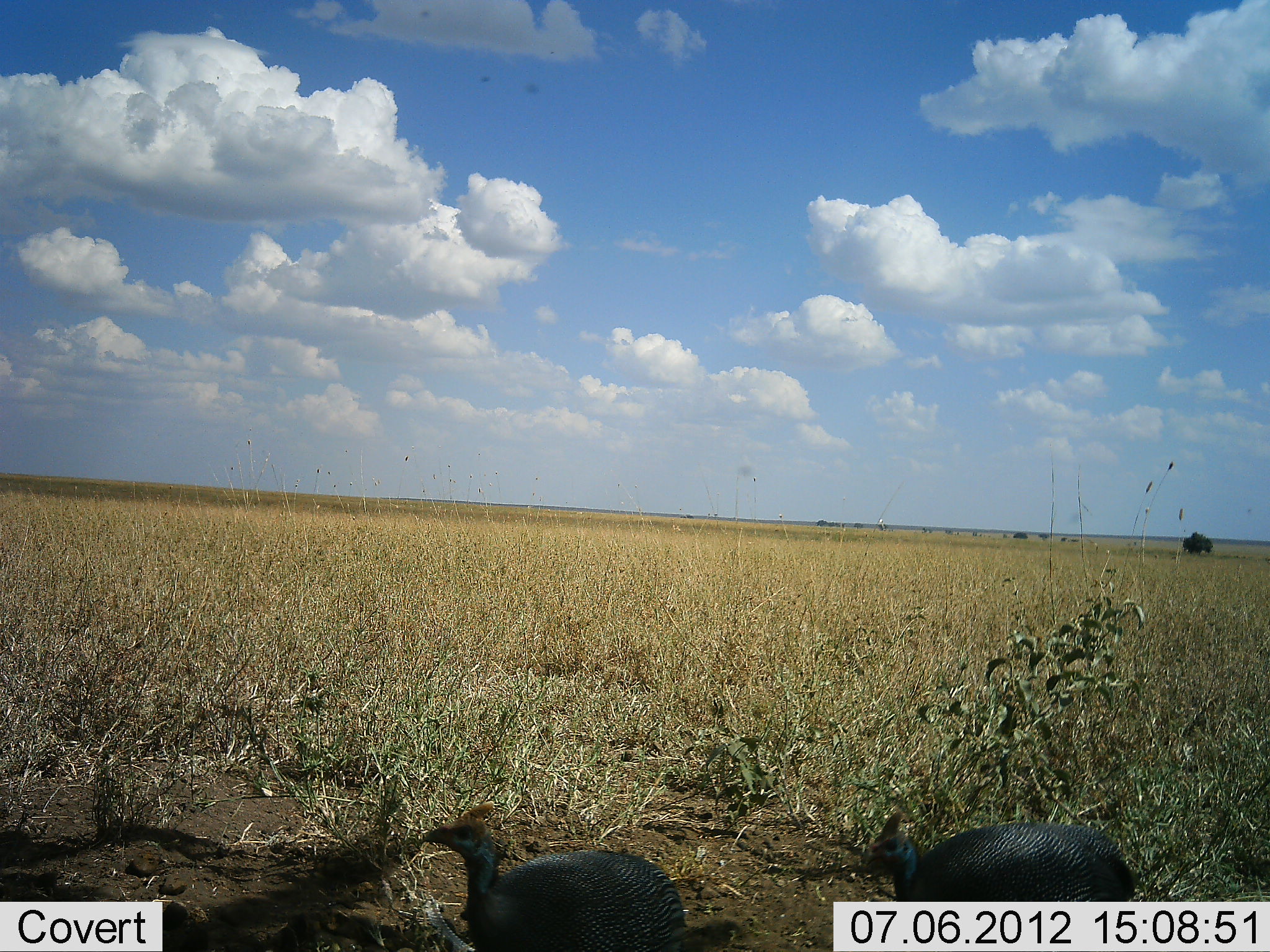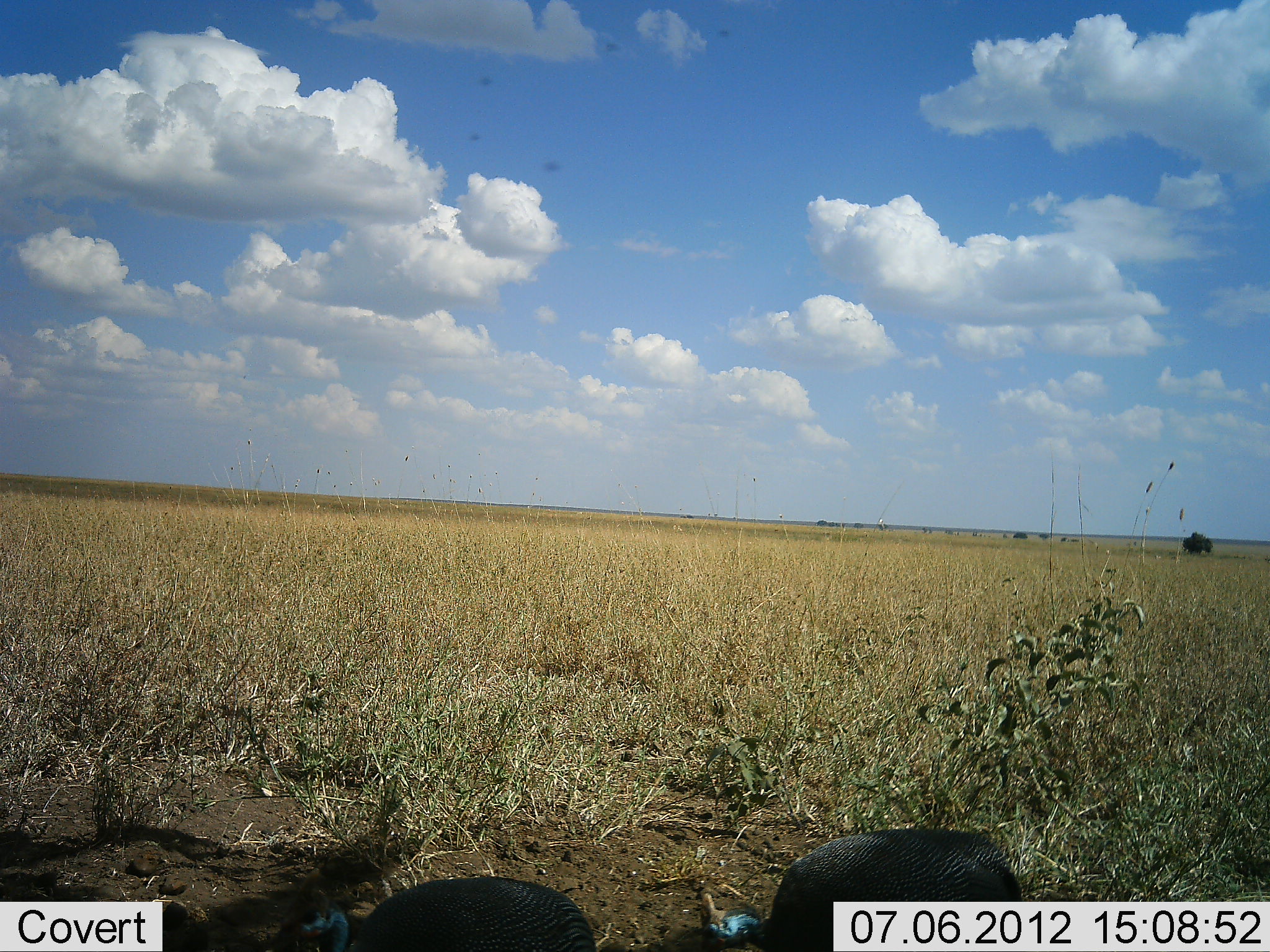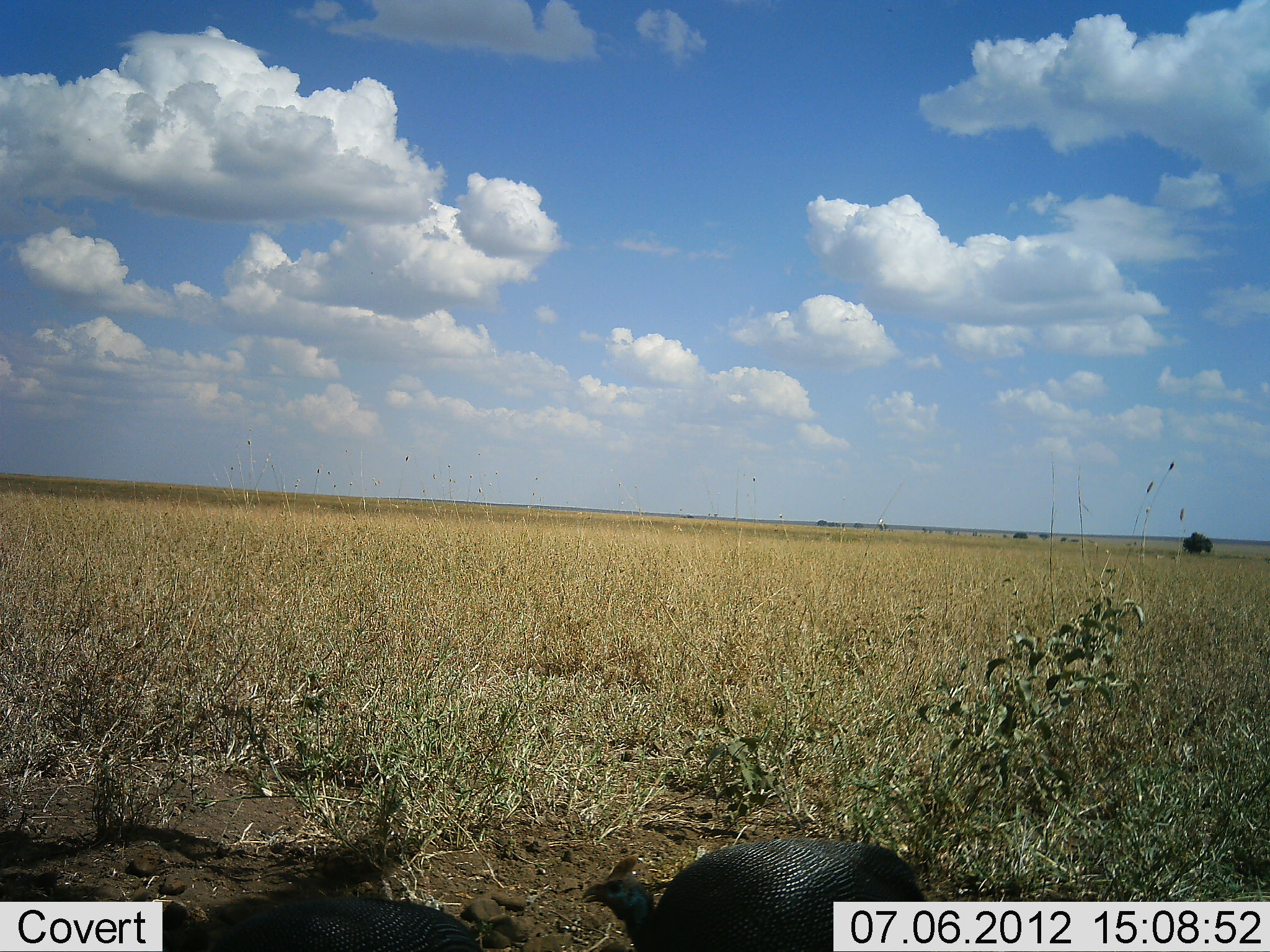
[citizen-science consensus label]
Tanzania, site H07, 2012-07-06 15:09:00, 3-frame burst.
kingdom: Animalia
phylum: Chordata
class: Aves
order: Galliformes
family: Numididae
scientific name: Numididae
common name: guinea fowl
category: guineafowl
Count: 2.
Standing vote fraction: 0%.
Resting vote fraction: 0%.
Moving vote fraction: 90%.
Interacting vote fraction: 0%.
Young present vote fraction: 0%.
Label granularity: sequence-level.